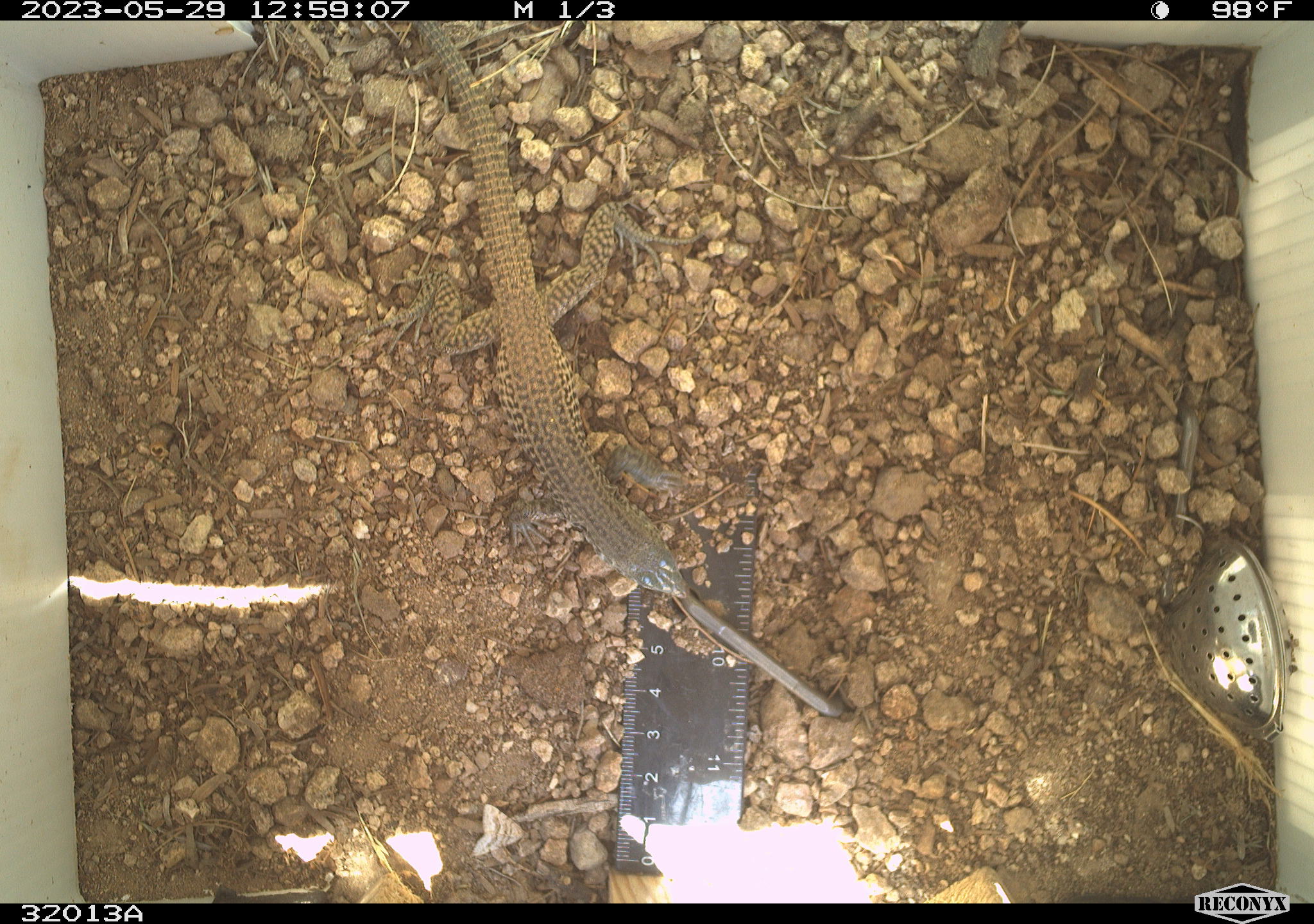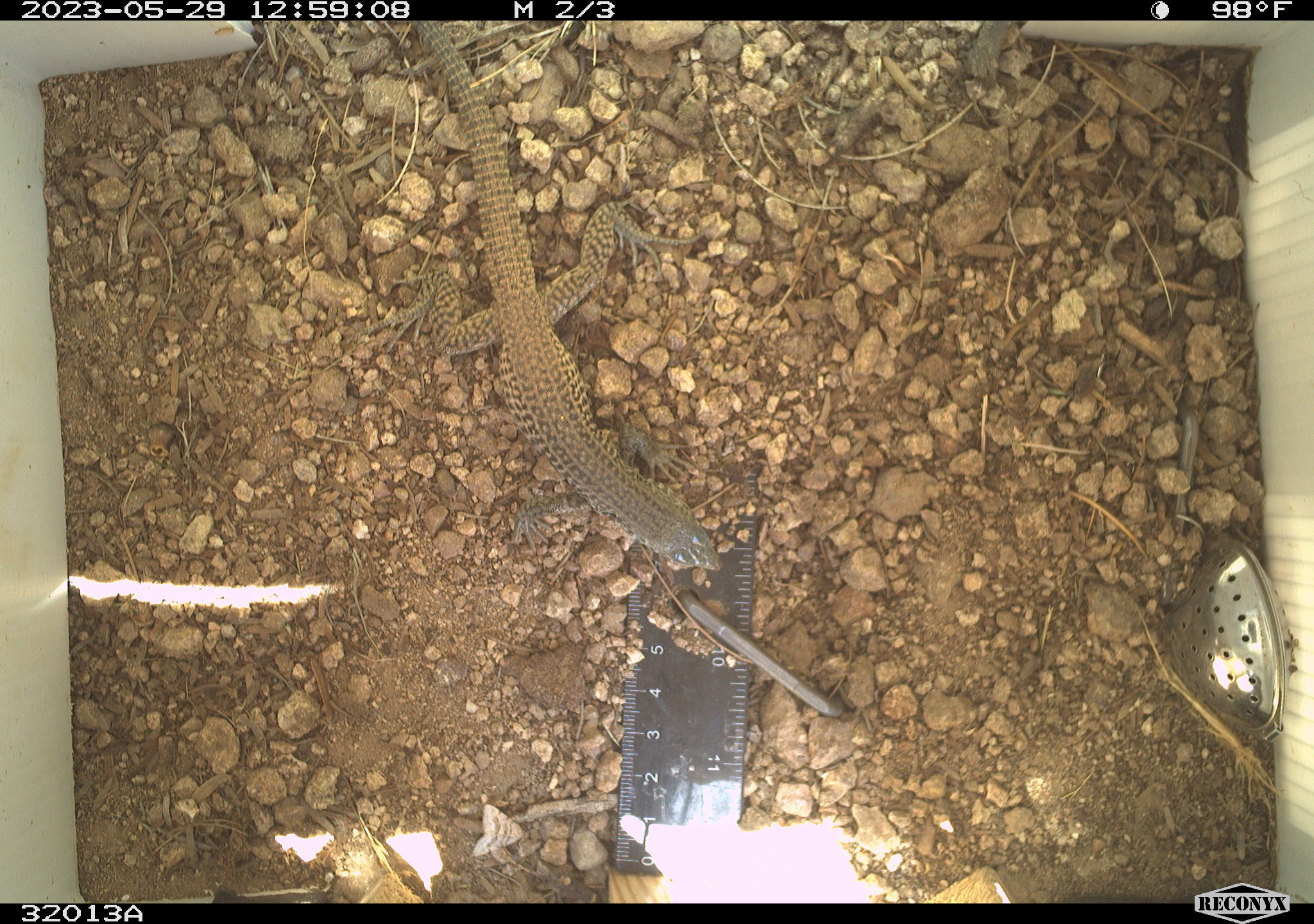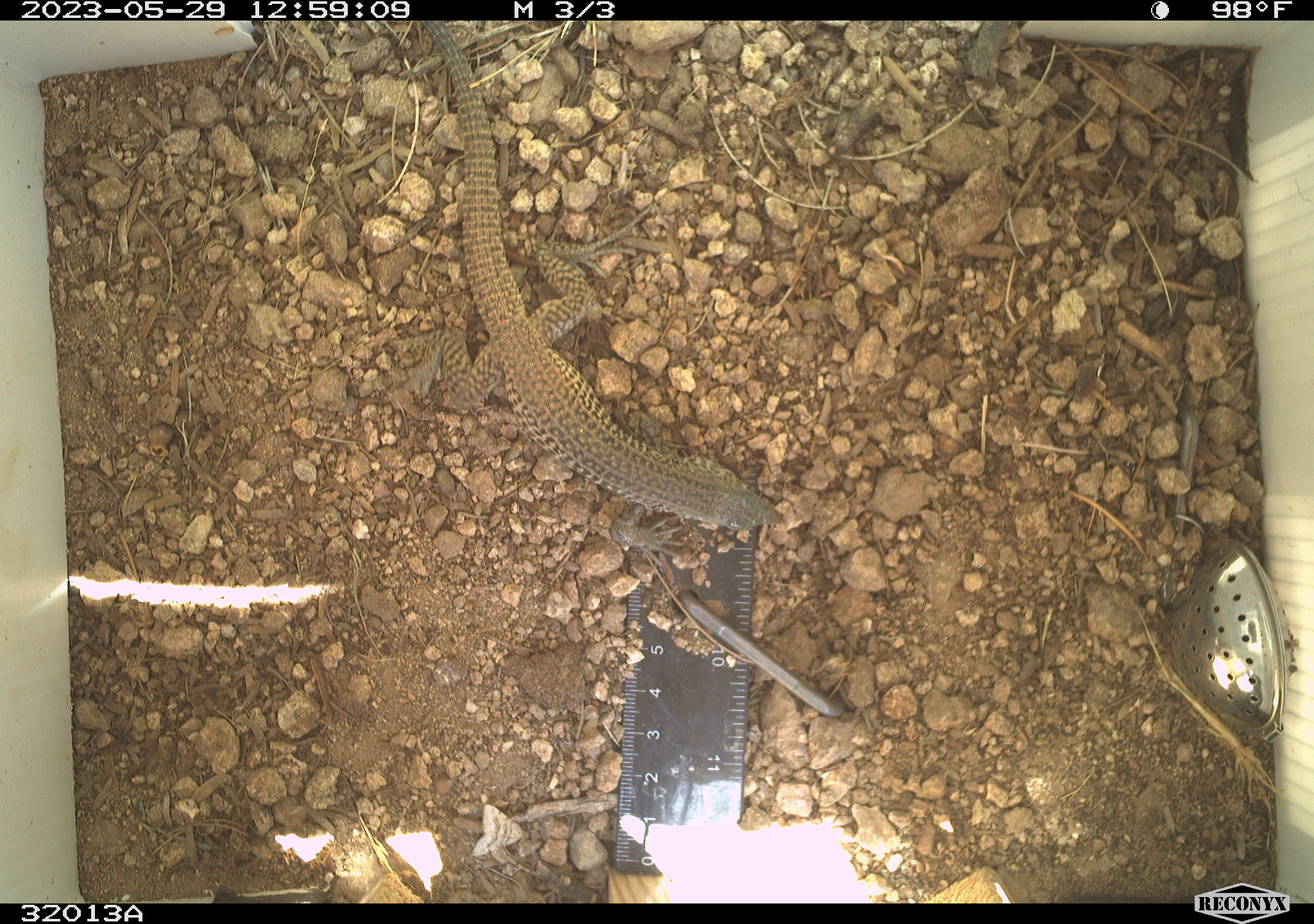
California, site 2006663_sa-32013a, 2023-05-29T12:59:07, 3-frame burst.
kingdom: Animalia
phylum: Chordata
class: Reptilia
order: Squamata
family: Teiidae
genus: Aspidoscelis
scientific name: Aspidoscelis tigris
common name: western whiptail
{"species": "western whiptail (Aspidoscelis tigris)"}